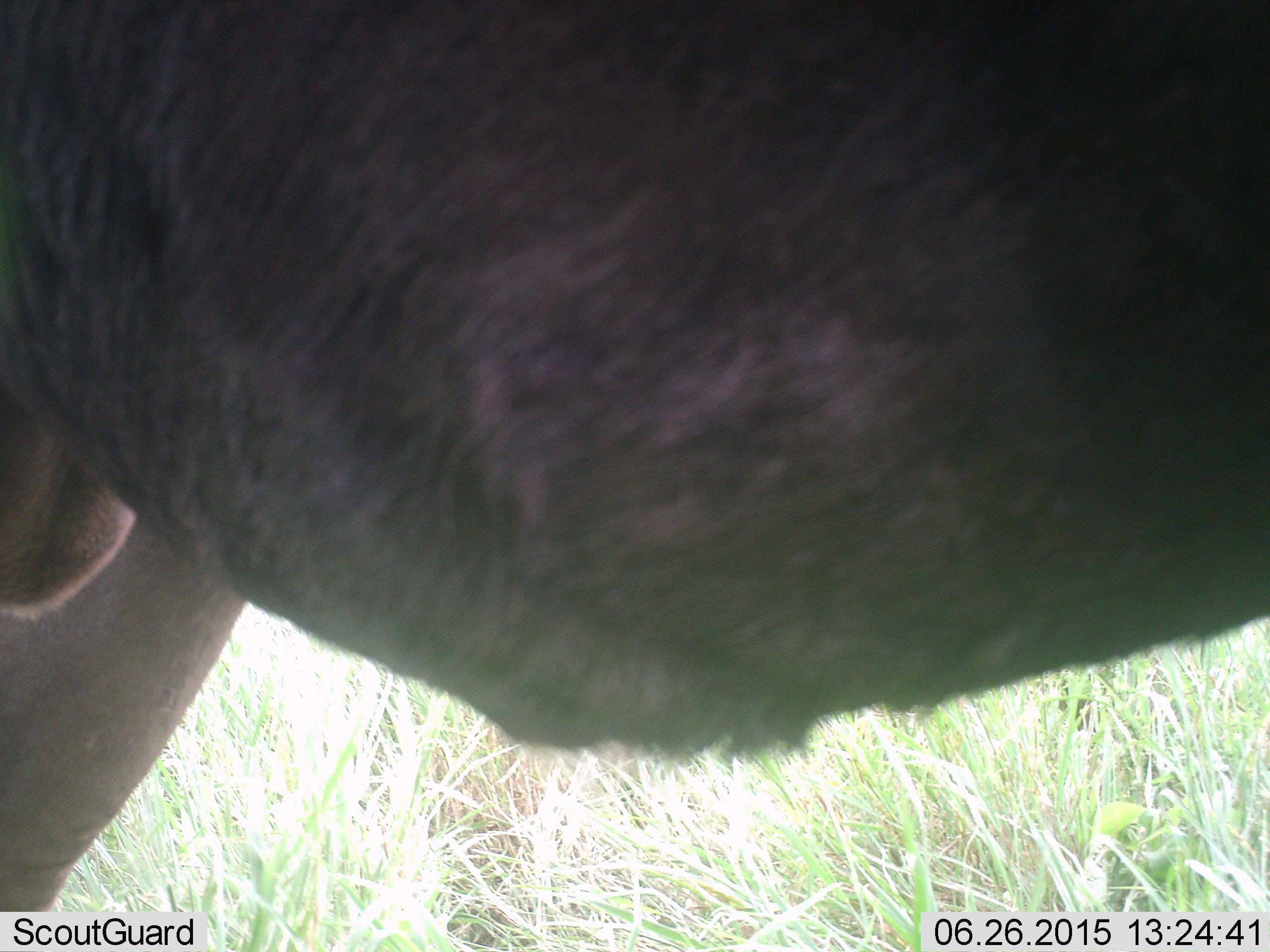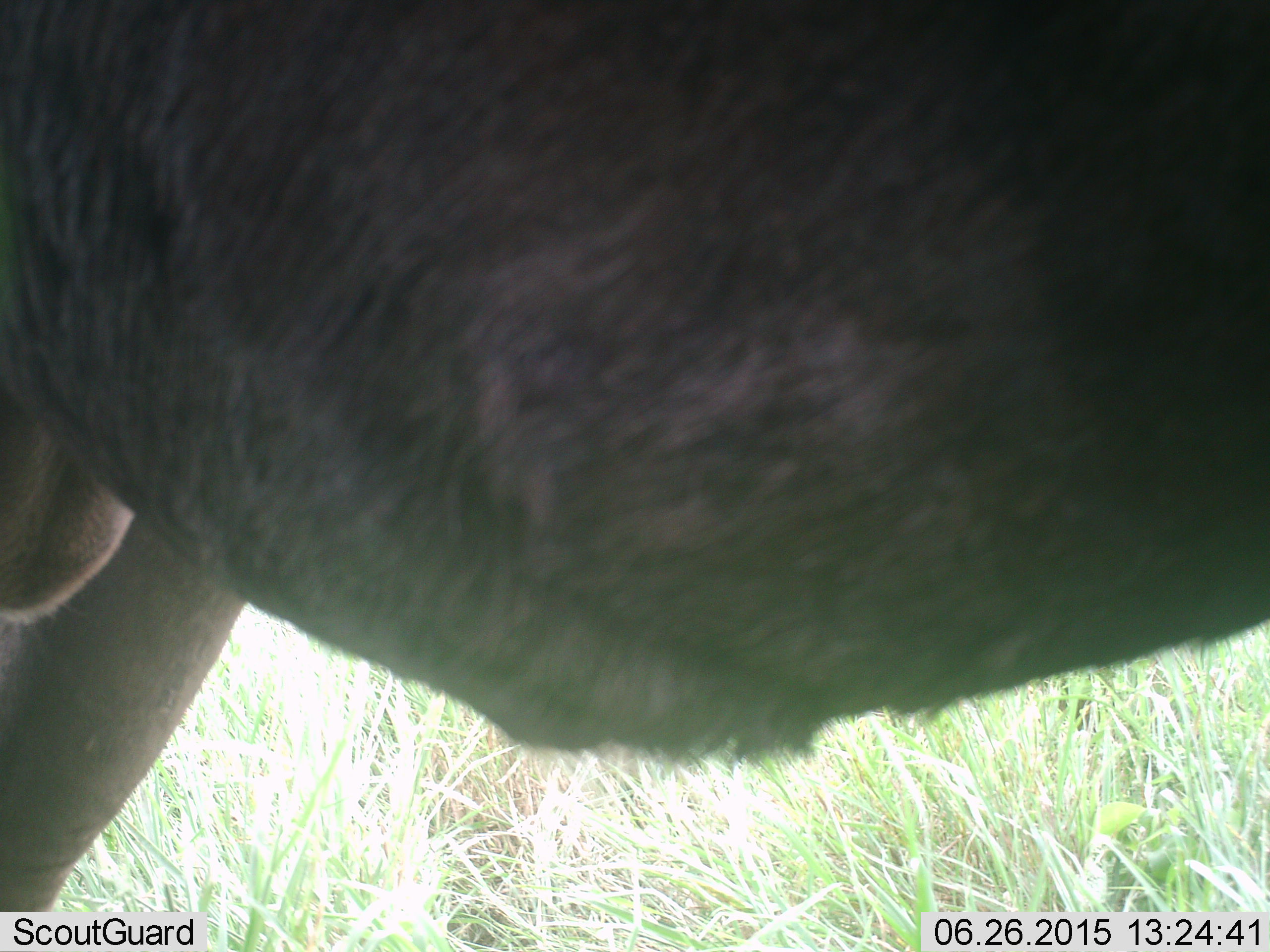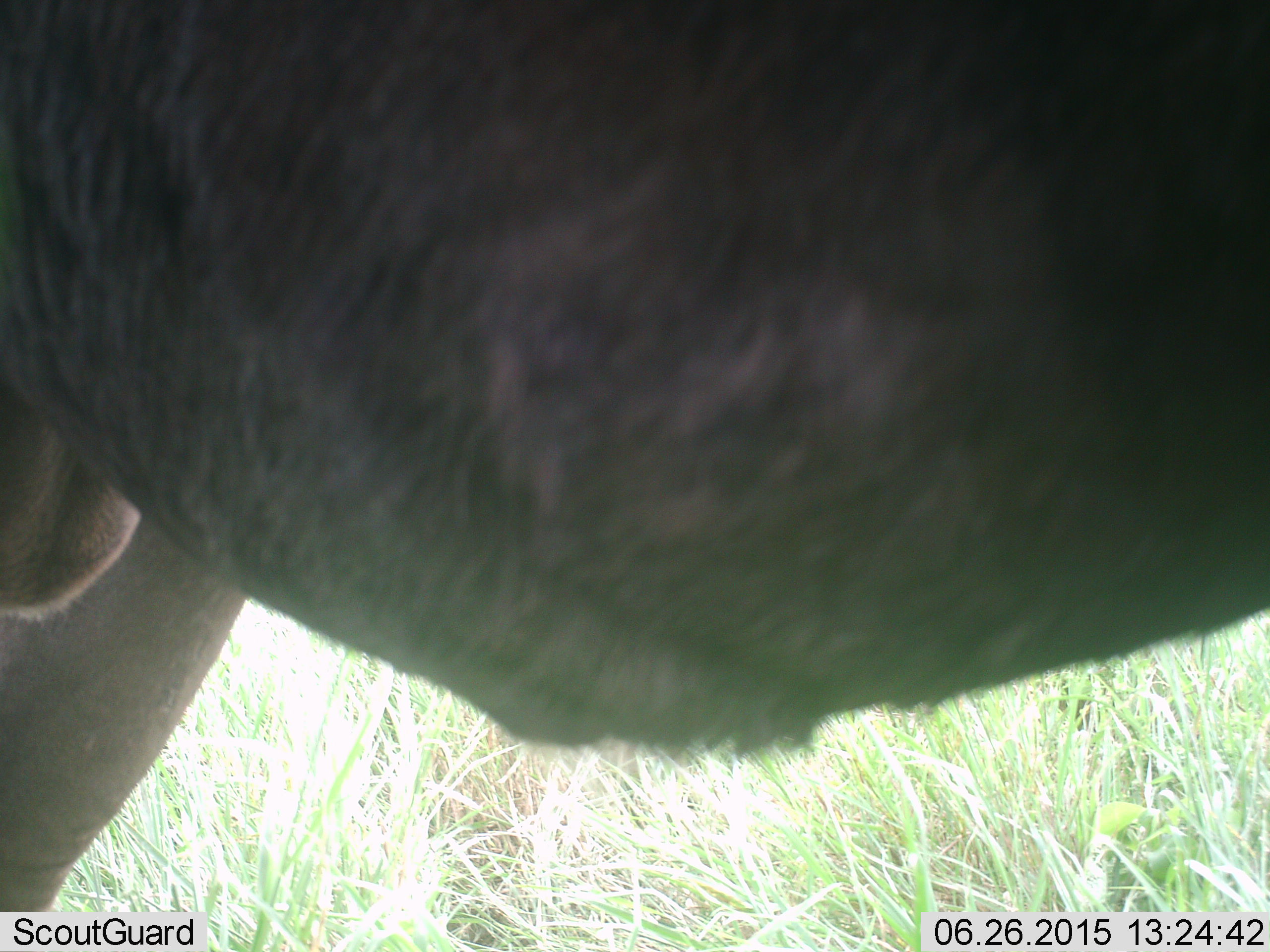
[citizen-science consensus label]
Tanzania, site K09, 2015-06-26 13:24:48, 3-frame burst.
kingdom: Animalia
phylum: Chordata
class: Mammalia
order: Artiodactyla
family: Bovidae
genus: Connochaetes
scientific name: Connochaetes taurinus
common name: blue wildebeest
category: wildebeest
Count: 1.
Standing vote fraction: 100%.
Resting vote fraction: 0%.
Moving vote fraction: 10%.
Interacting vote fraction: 0%.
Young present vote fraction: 0%.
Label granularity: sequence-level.